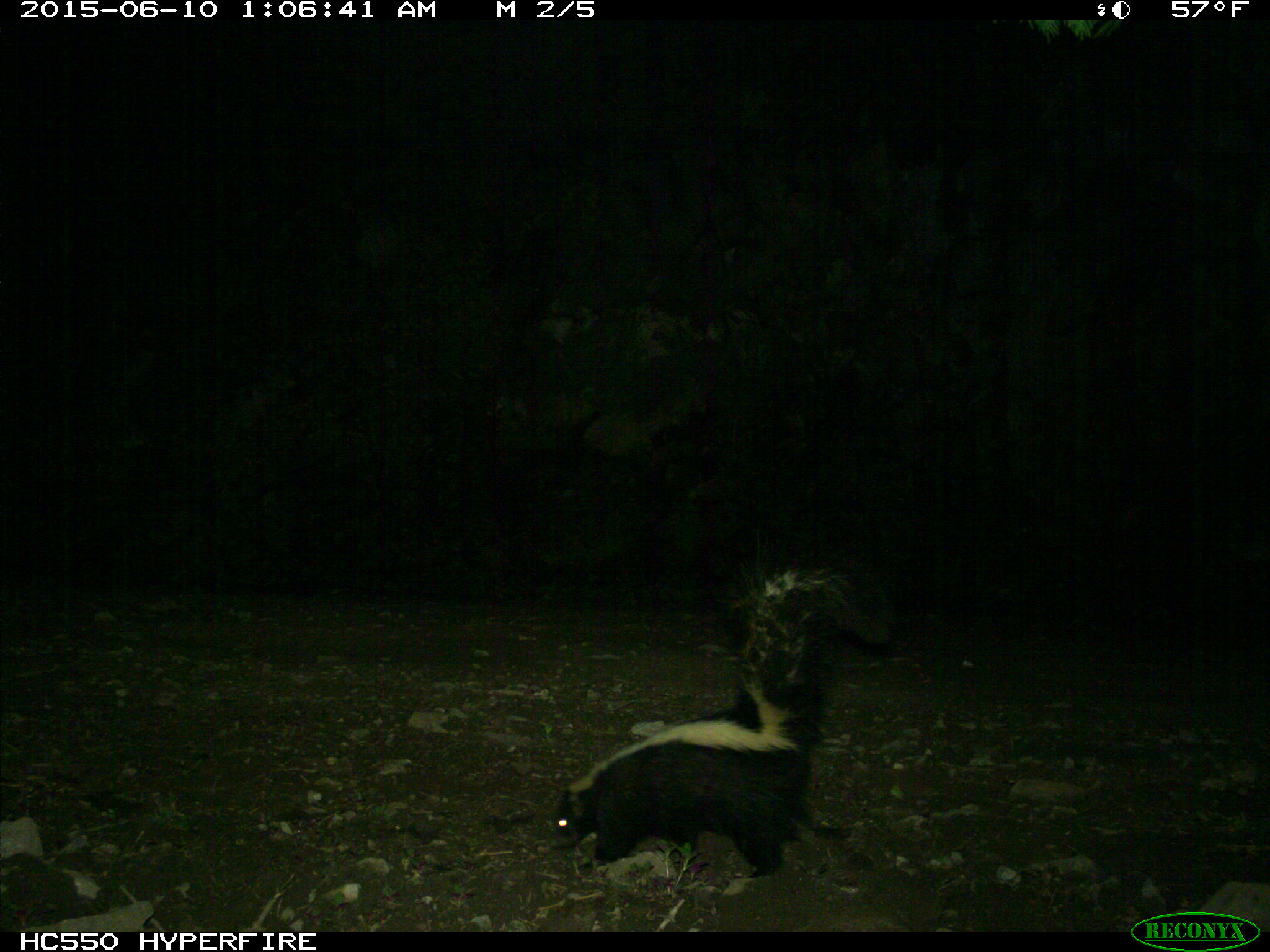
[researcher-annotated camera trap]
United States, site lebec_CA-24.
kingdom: Animalia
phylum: Chordata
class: Mammalia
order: Carnivora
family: Mephitidae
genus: Mephitis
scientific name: Mephitis mephitis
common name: striped skunk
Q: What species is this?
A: Mephitis mephitis (striped skunk).